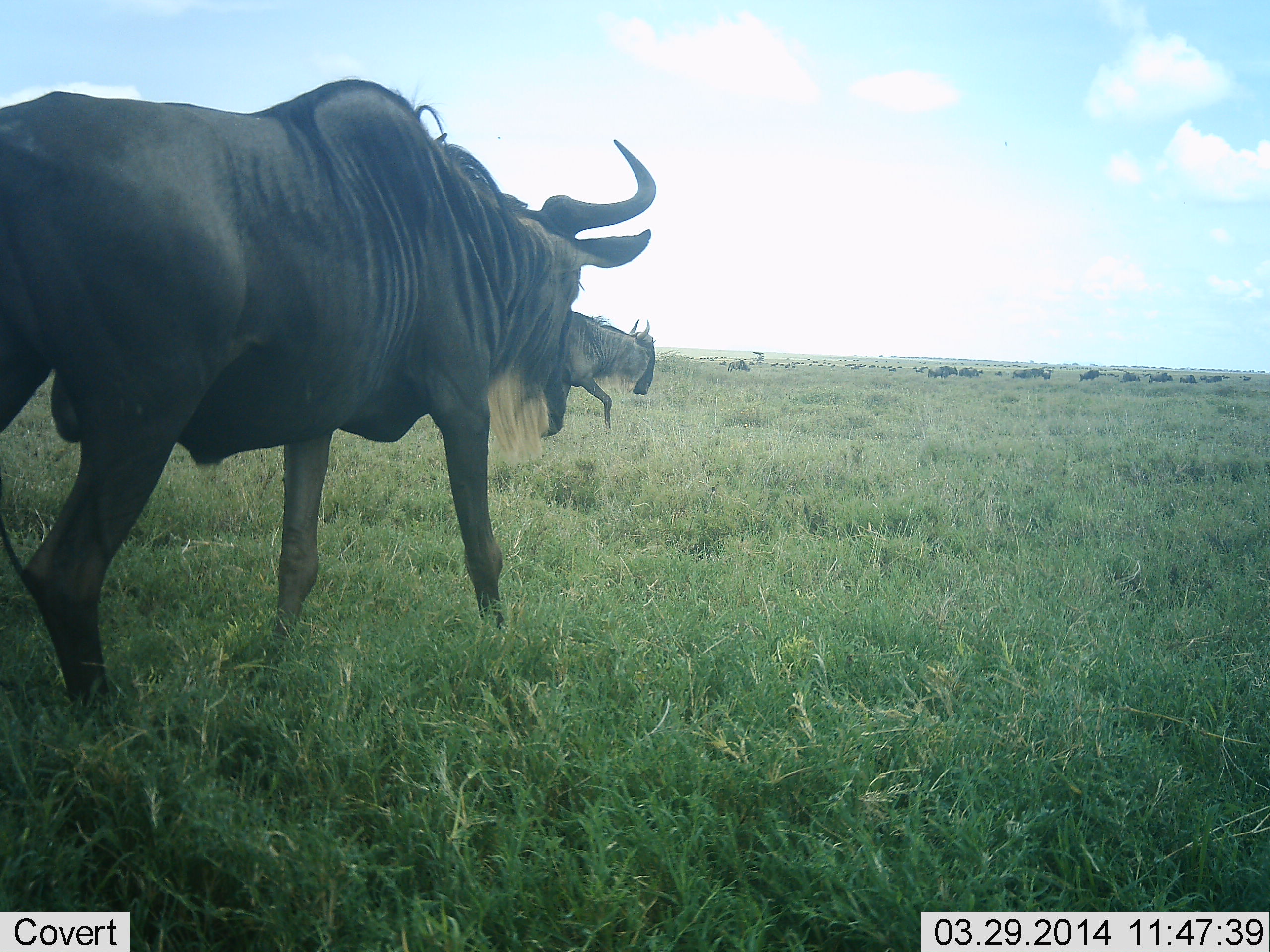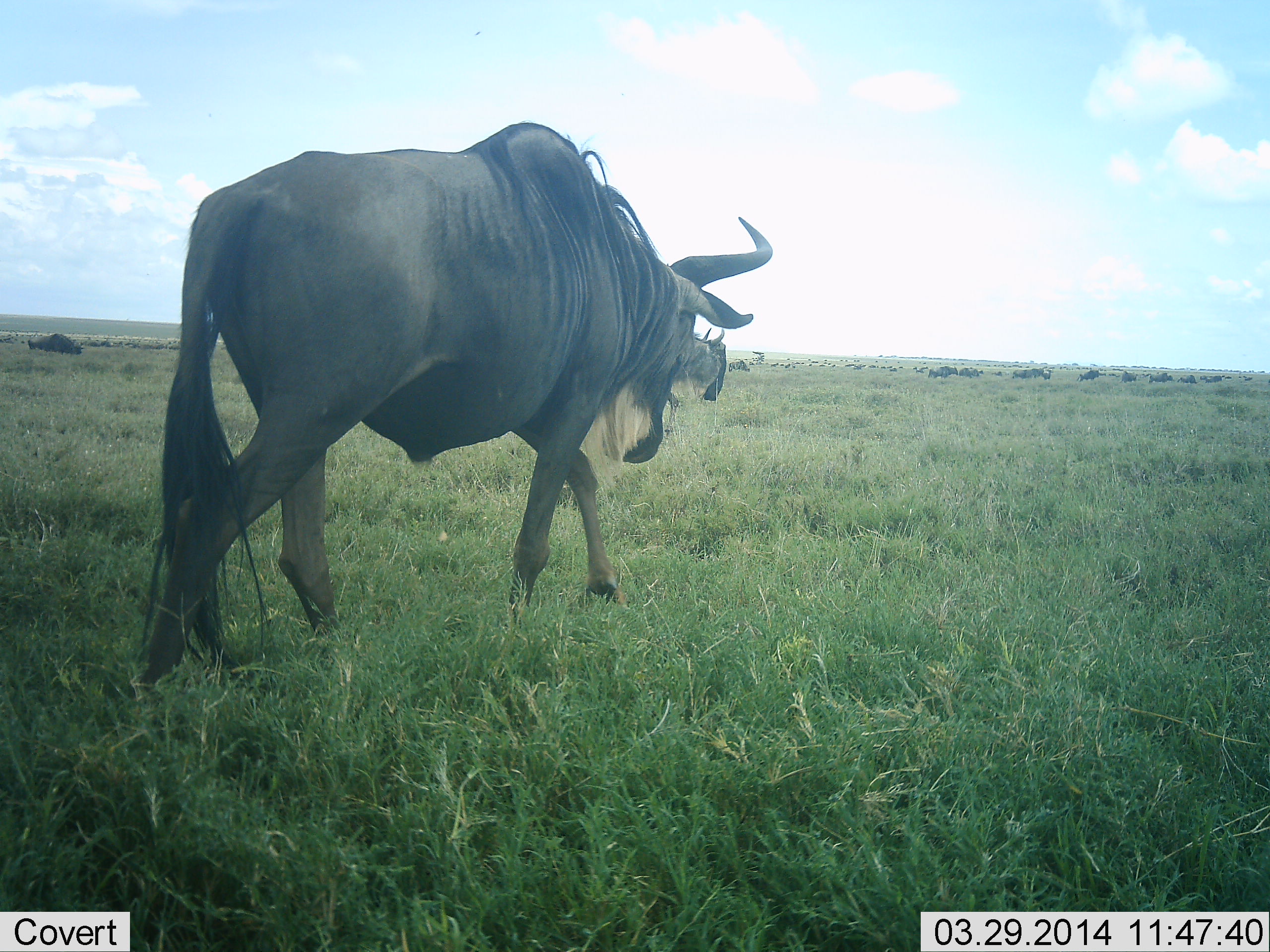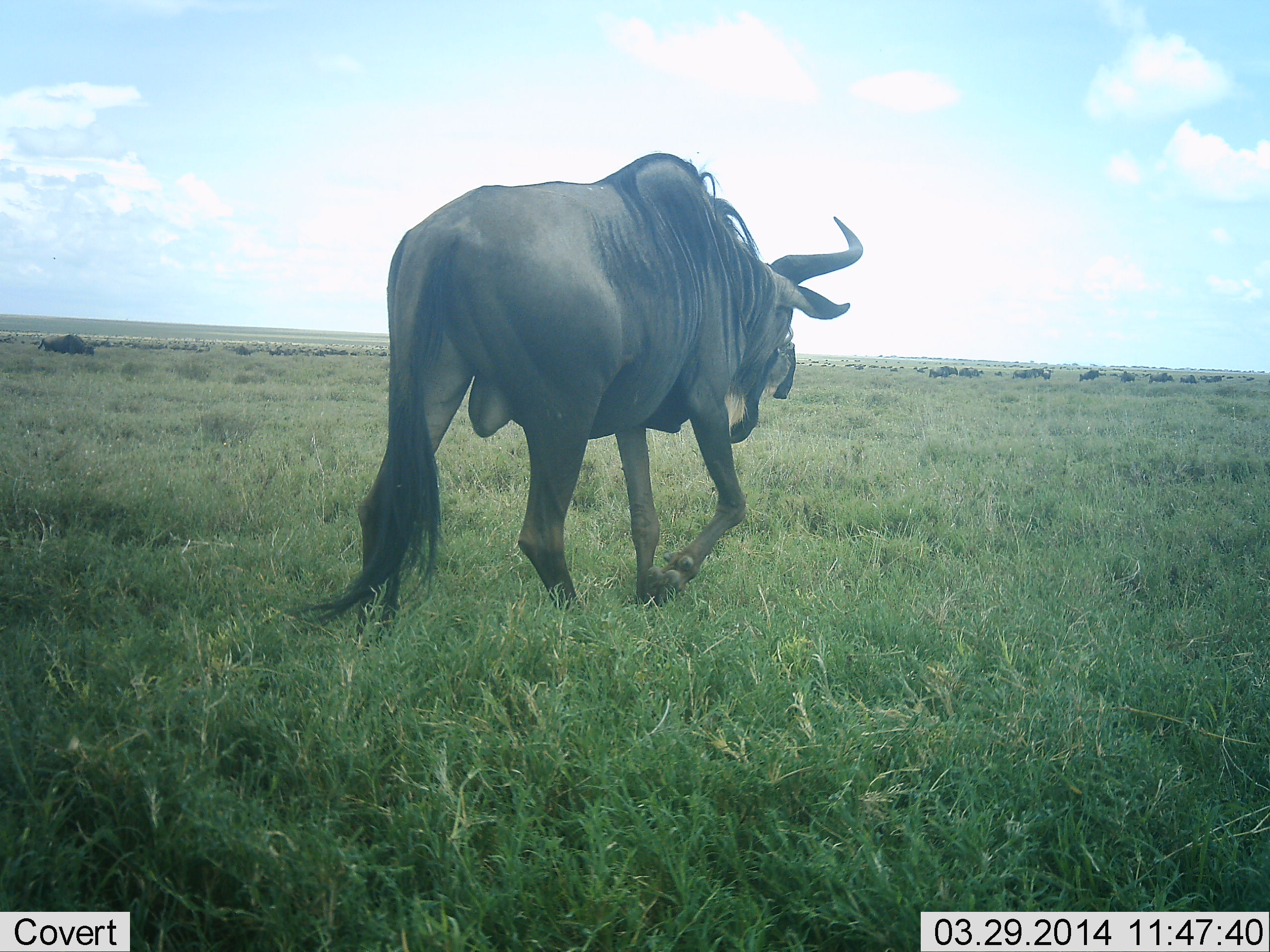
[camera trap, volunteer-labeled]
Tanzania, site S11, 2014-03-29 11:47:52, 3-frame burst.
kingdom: Animalia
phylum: Chordata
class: Mammalia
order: Artiodactyla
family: Bovidae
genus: Connochaetes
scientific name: Connochaetes taurinus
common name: blue wildebeest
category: wildebeest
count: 3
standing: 30%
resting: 4%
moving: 96%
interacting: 0%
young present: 0%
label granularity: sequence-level